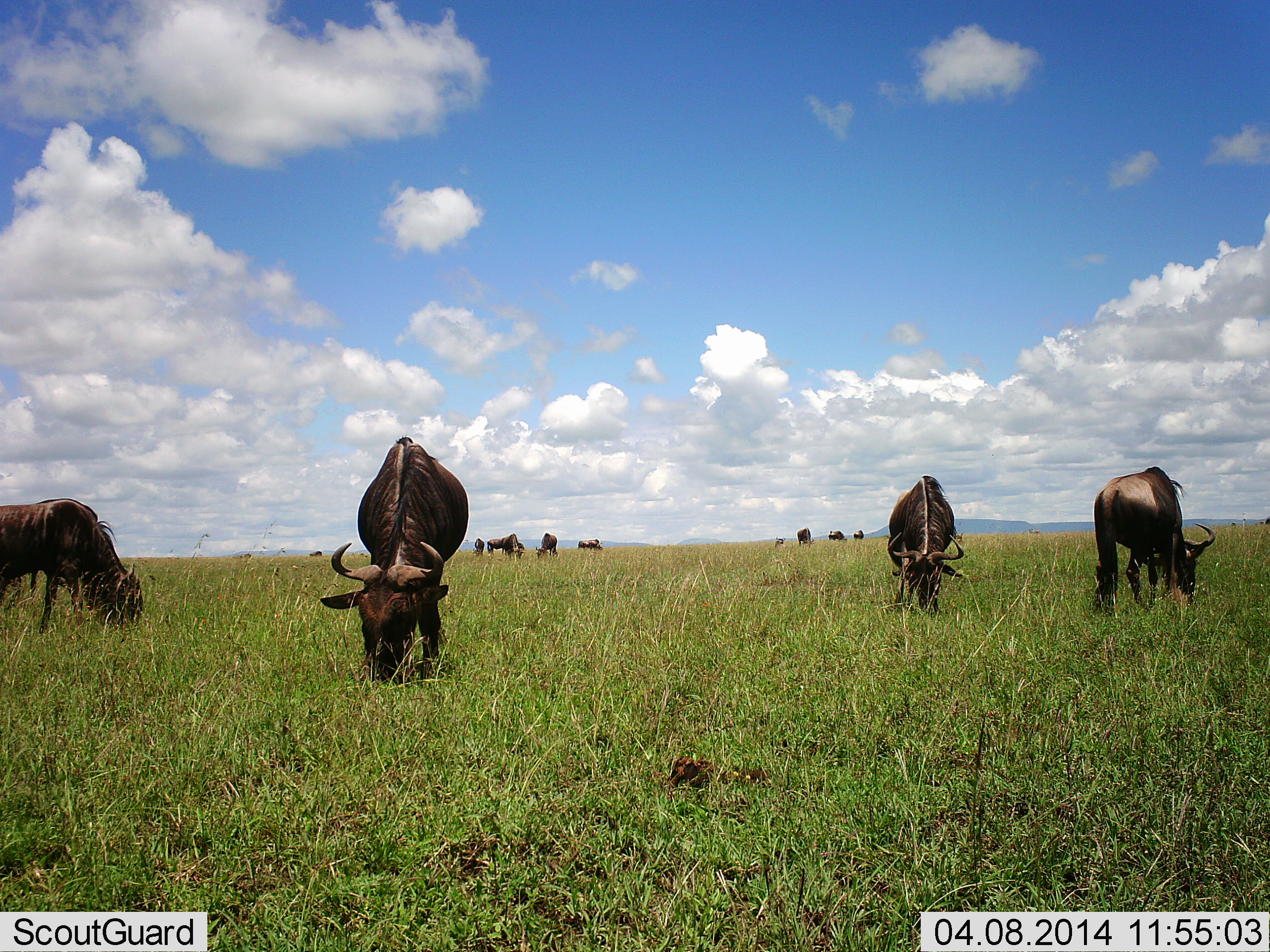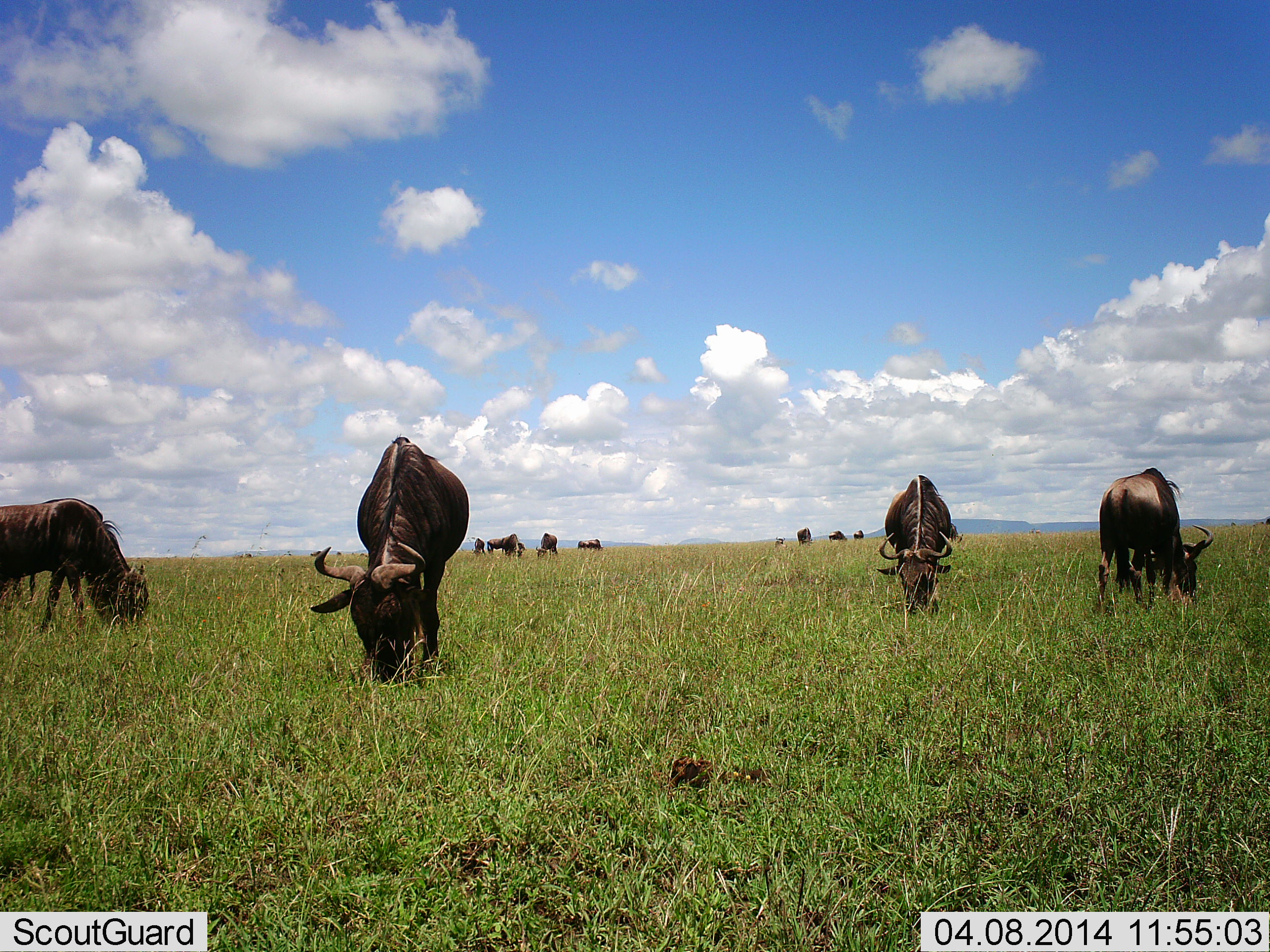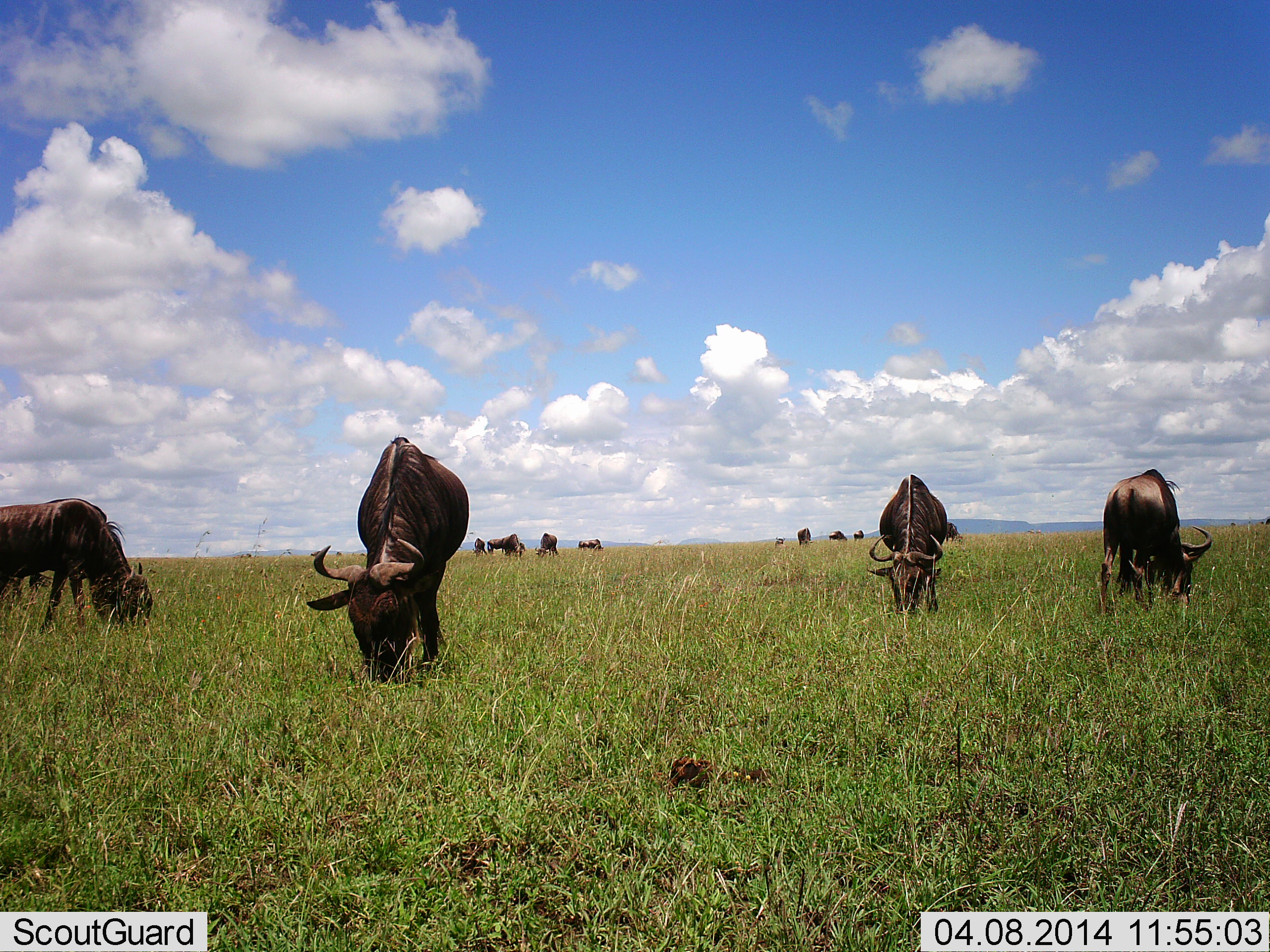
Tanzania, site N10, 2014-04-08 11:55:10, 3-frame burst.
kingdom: Animalia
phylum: Chordata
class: Mammalia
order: Artiodactyla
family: Bovidae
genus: Connochaetes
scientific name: Connochaetes taurinus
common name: blue wildebeest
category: wildebeest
Wildebeest (blue wildebeest) (Connochaetes taurinus), count 11-50. Behavior (volunteer vote fractions): standing 34%, resting 2%, moving 9%, interacting 2%. Young present (vote fraction): 2%. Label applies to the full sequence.